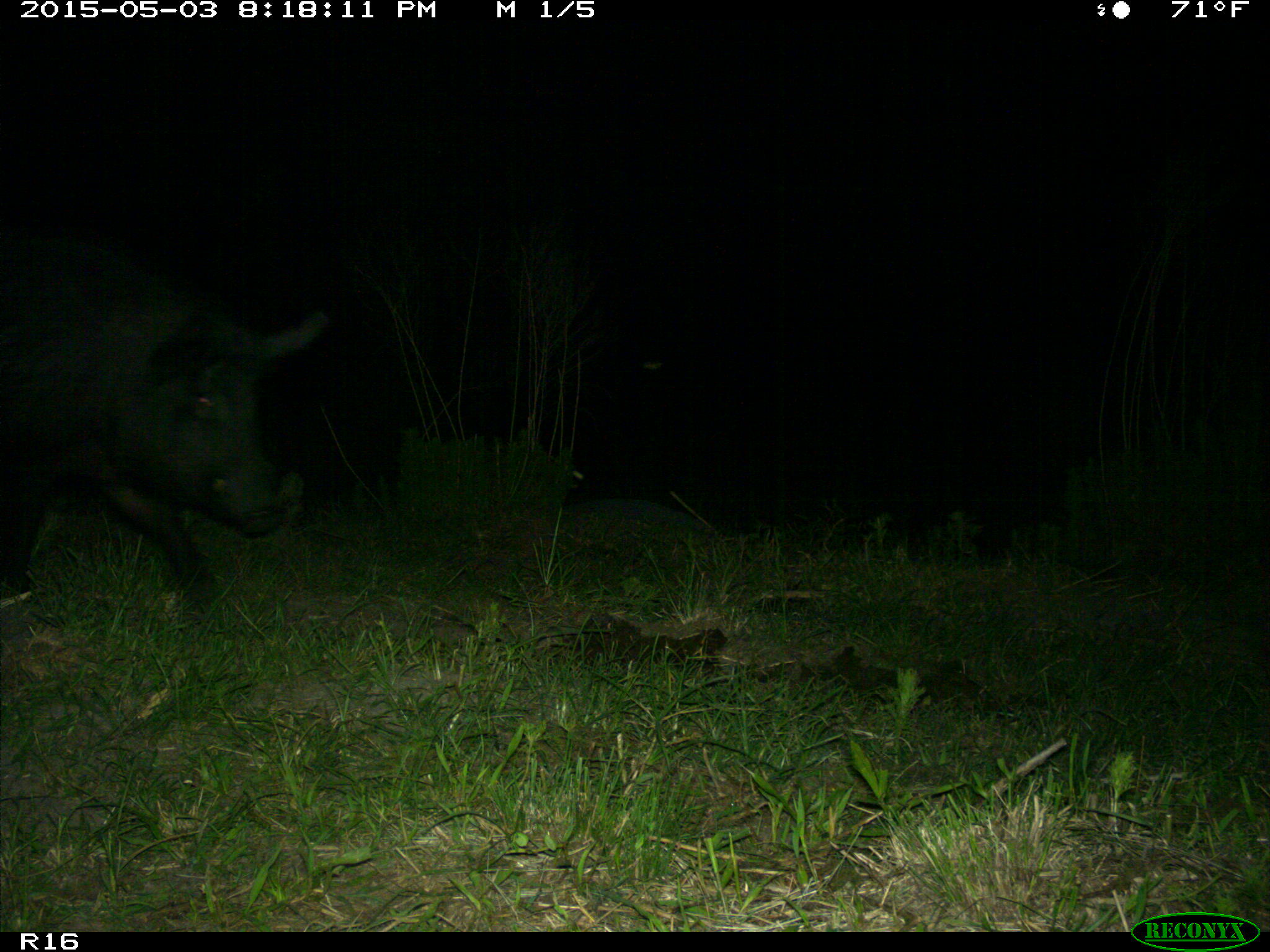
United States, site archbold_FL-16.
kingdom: Animalia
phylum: Chordata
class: Mammalia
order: Artiodactyla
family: Suidae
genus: Sus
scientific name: Sus scrofa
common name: wild boar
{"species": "Sus scrofa (wild boar)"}